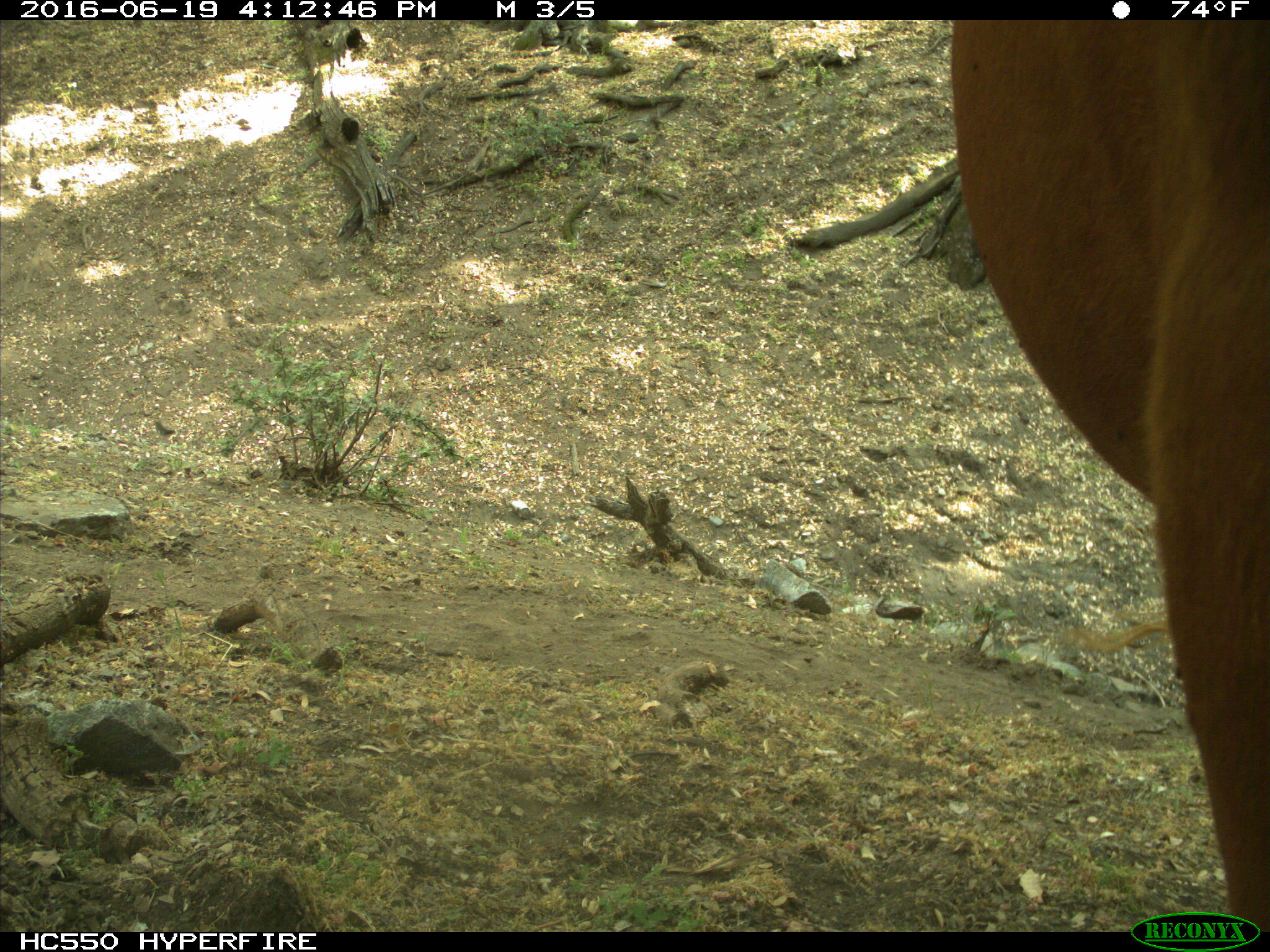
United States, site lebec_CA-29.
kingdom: Animalia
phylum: Chordata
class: Mammalia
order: Artiodactyla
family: Bovidae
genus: Bos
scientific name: Bos taurus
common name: domestic cow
Bos taurus (domestic cow).